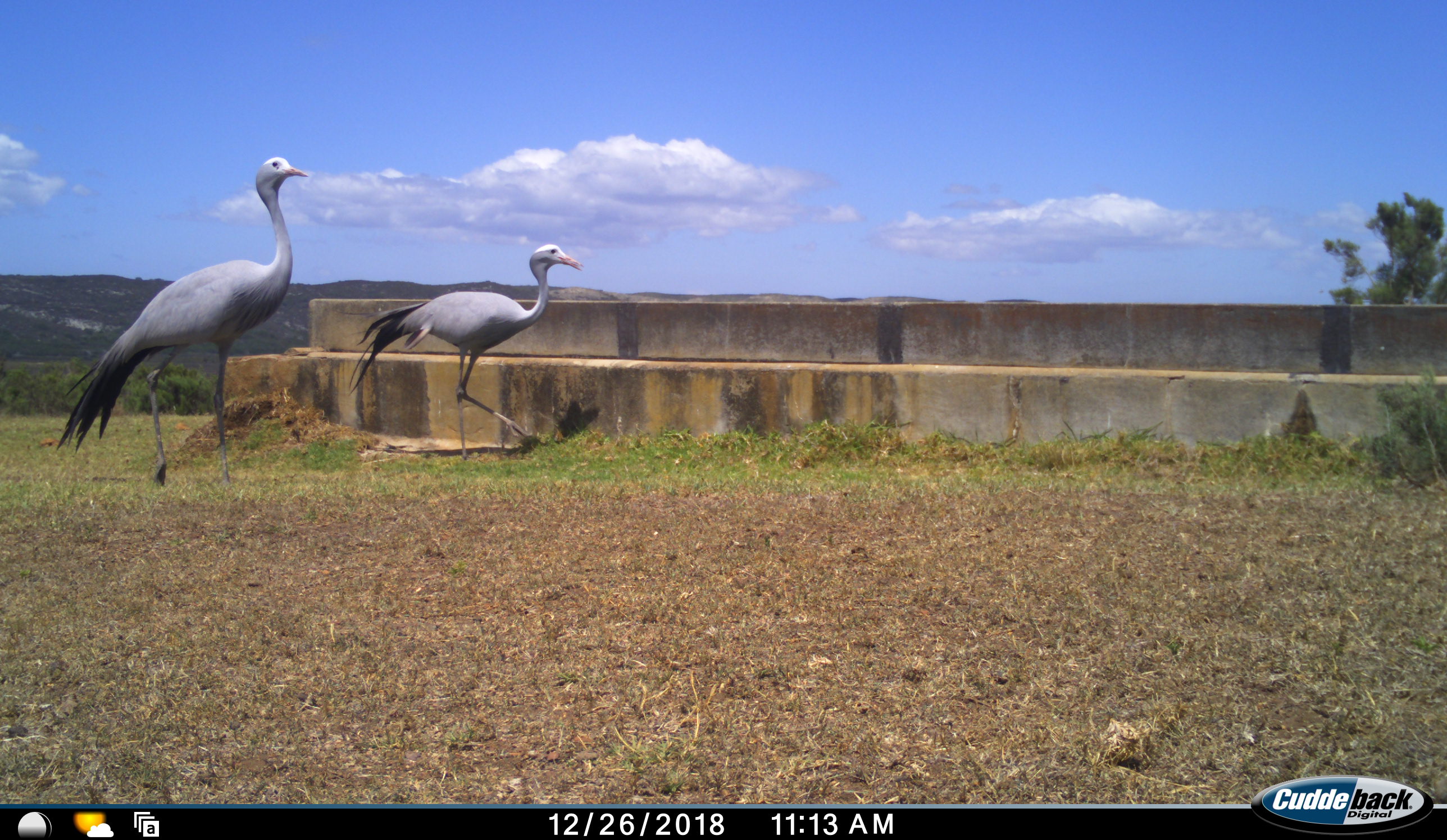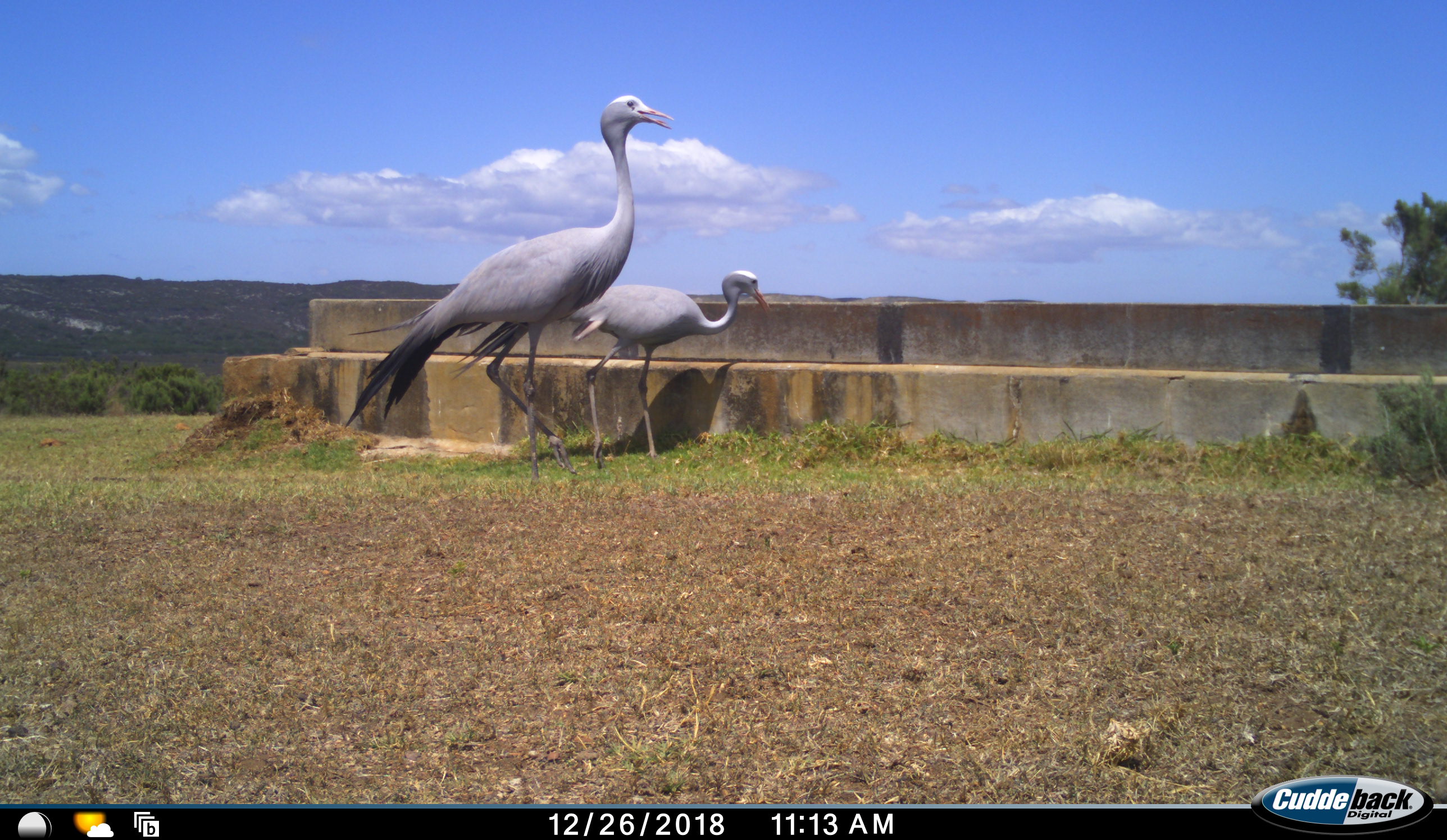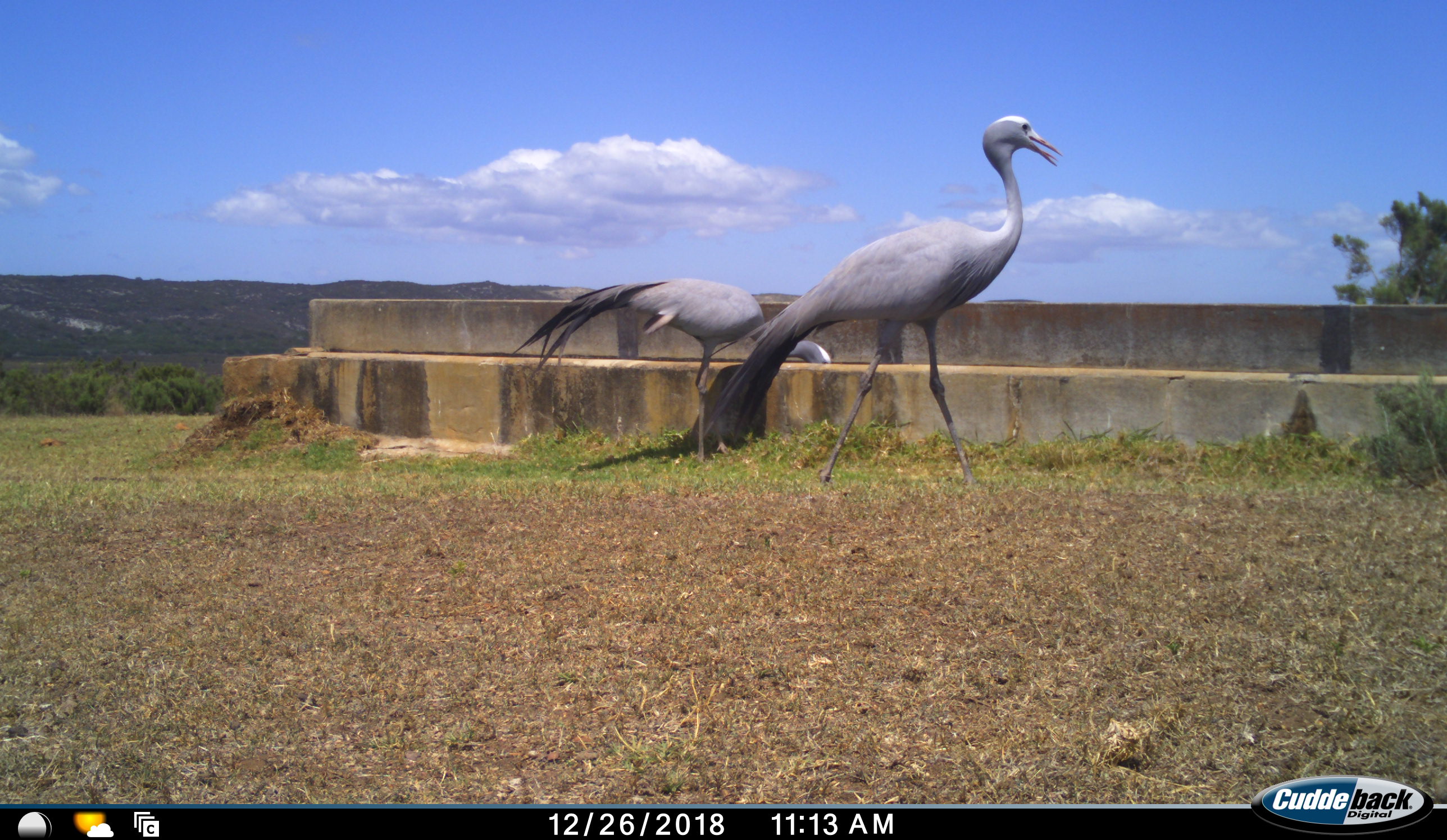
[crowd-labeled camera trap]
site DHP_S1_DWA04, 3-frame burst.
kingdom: Animalia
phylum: Chordata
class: Aves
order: Gruiformes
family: Gruidae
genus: Anthropoides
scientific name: Anthropoides paradiseus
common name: blue crane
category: craneblue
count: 2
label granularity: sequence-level